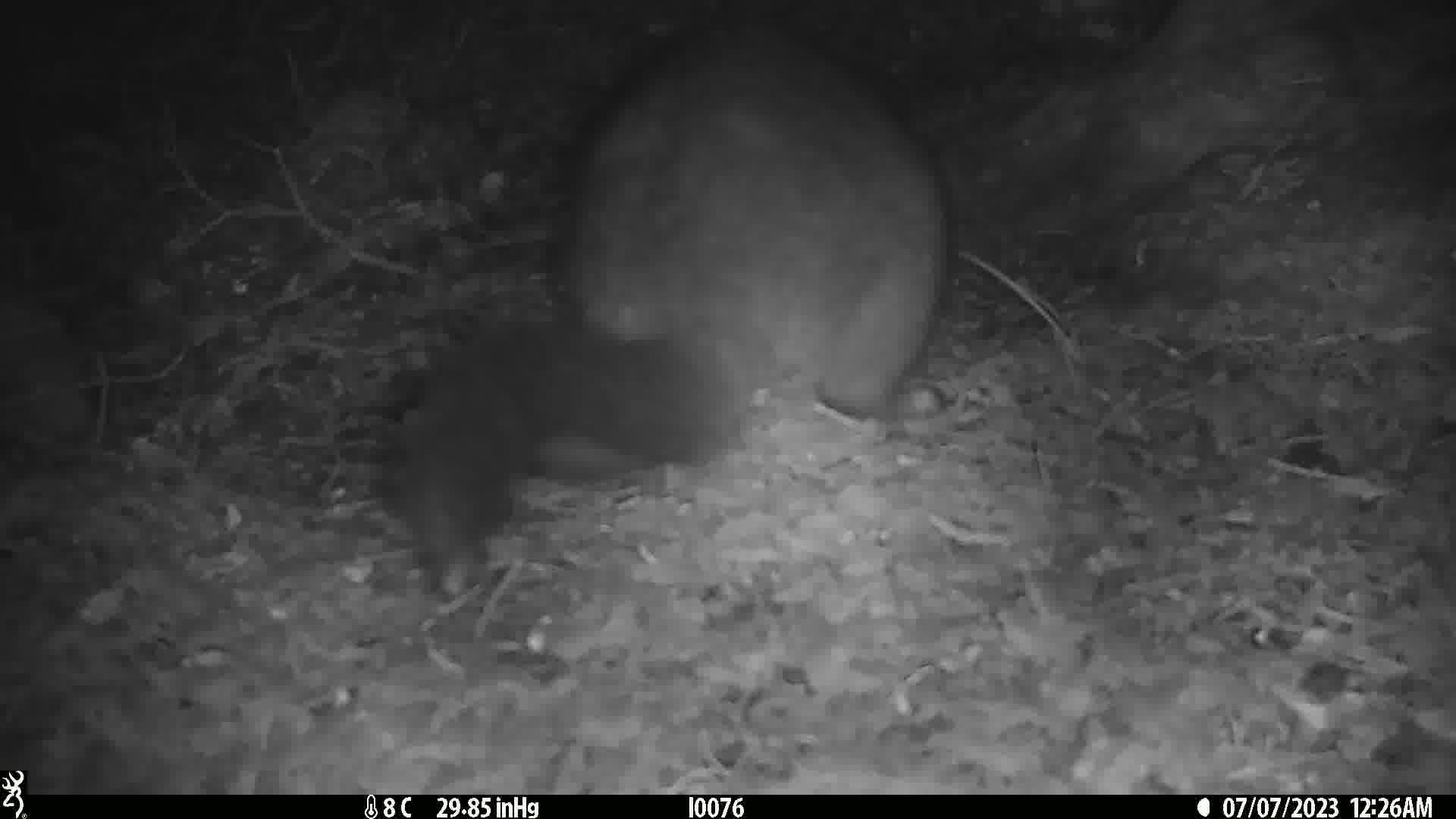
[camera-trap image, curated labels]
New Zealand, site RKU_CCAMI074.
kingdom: Animalia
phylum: Chordata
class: Mammalia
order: Diprotodontia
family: Phalangeridae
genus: Trichosurus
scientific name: Trichosurus vulpecula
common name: common brushtail possum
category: possum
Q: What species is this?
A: Possum (common brushtail possum) (Trichosurus vulpecula).